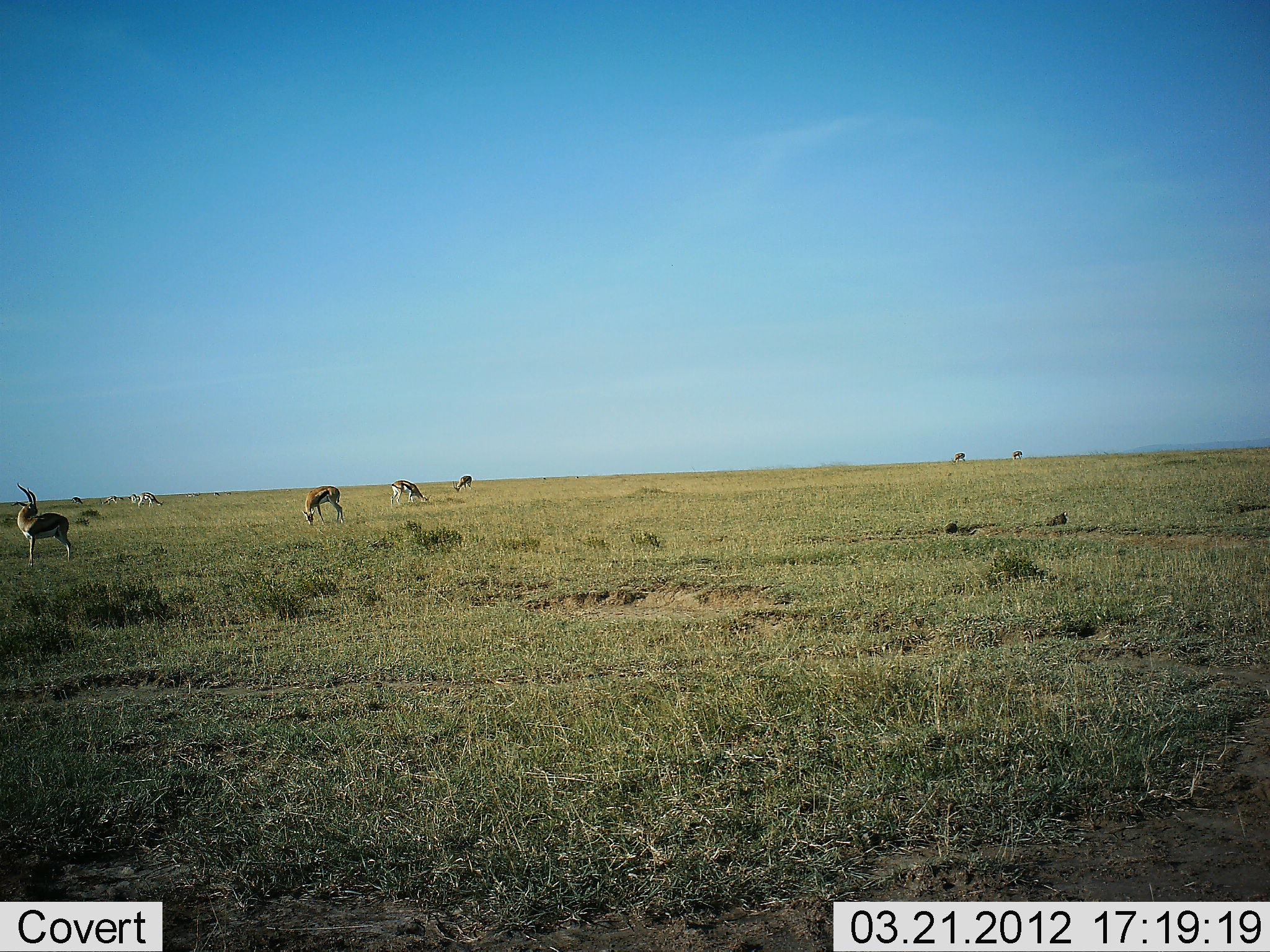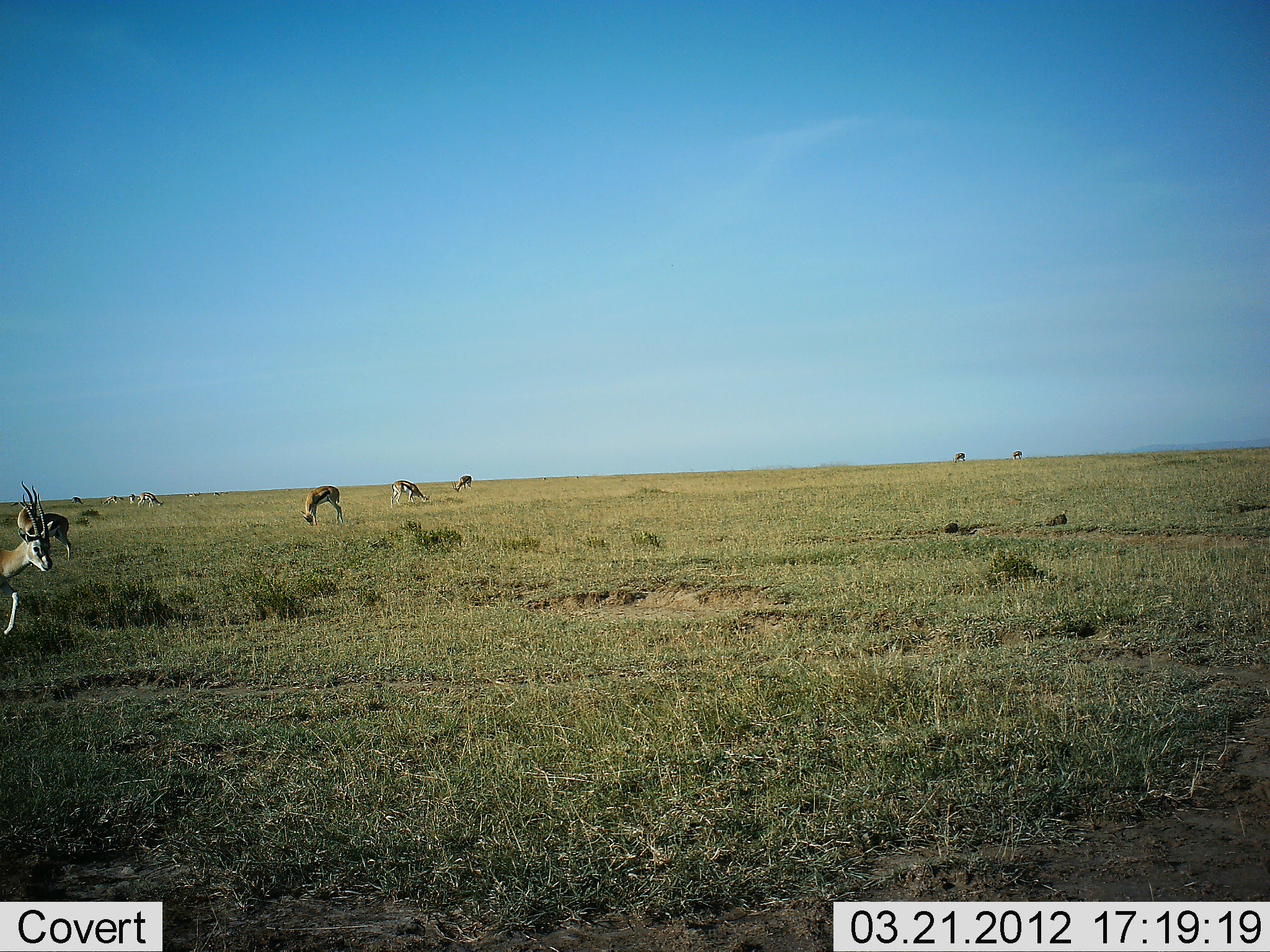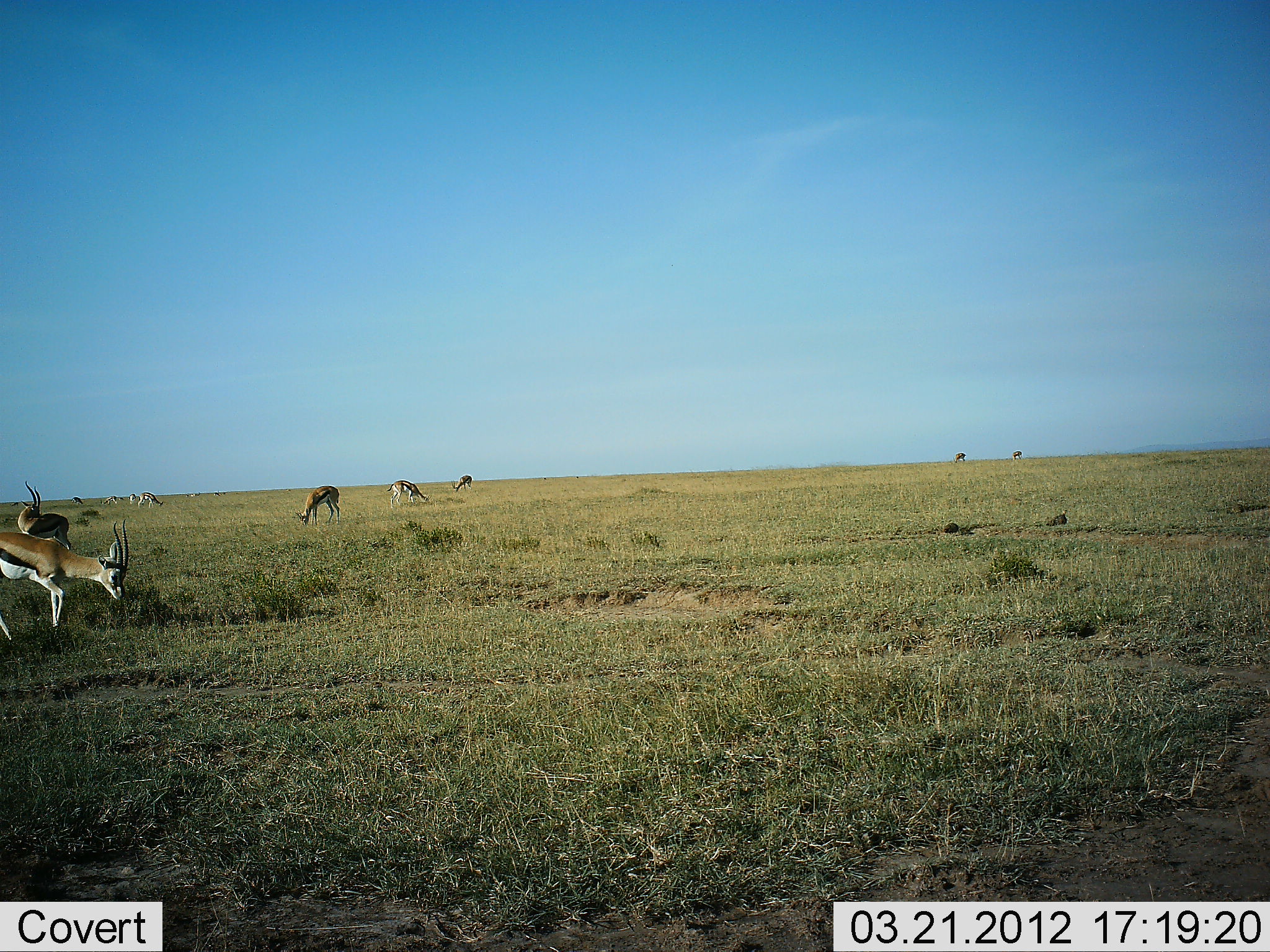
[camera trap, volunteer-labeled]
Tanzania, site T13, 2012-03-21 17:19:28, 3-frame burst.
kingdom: Animalia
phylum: Chordata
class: Mammalia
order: Artiodactyla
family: Bovidae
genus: Eudorcas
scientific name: Eudorcas thomsonii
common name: thomson's gazelle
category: gazellethomsons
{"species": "gazellethomsons (thomson's gazelle) (Eudorcas thomsonii)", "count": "11-50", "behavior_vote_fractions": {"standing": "40%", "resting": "7%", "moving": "53%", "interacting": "0%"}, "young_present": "0%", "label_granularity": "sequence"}